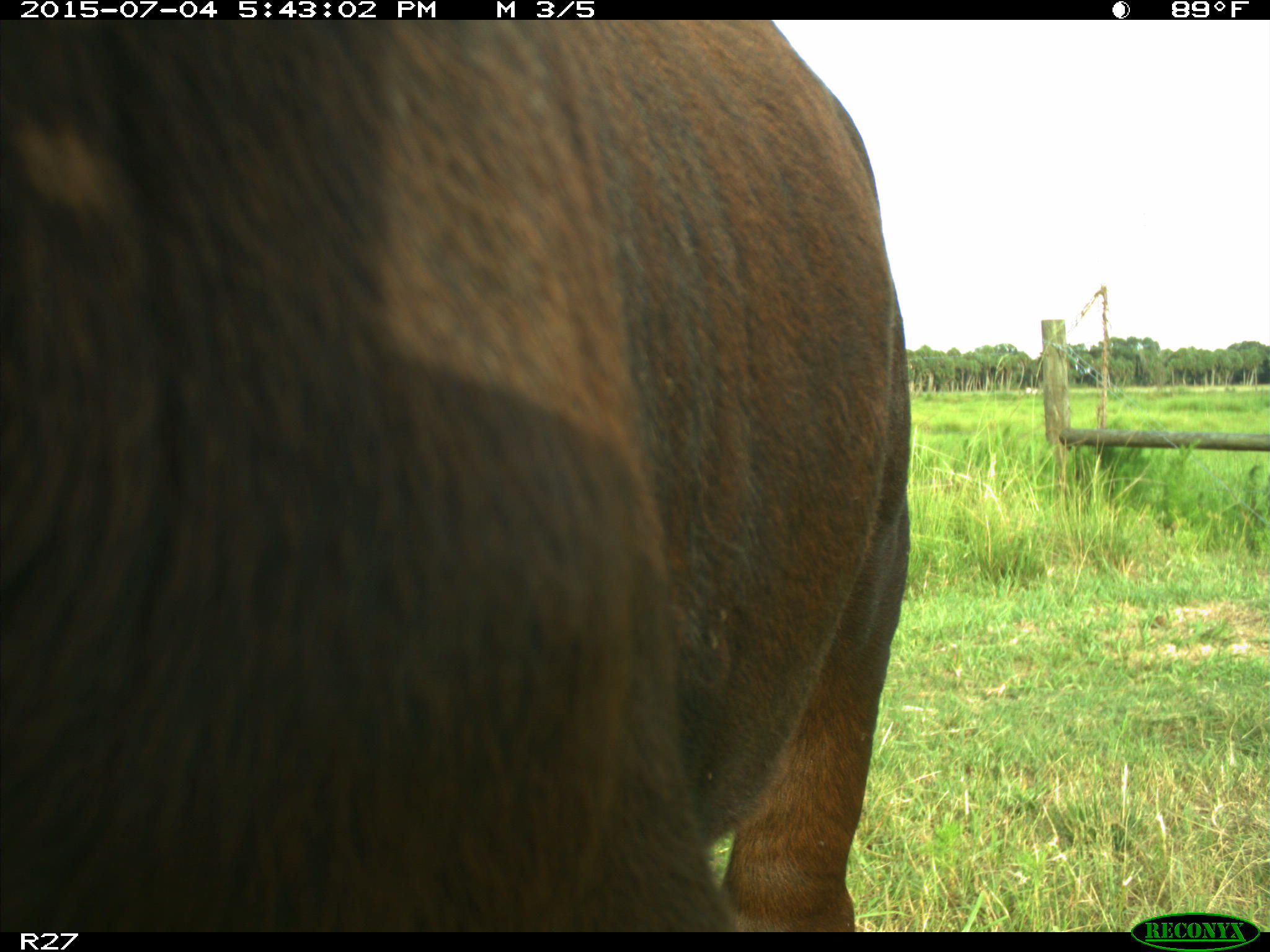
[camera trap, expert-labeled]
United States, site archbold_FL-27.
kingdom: Animalia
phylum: Chordata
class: Mammalia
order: Artiodactyla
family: Bovidae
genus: Bos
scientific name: Bos taurus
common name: domestic cow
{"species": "Bos taurus (domestic cow)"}